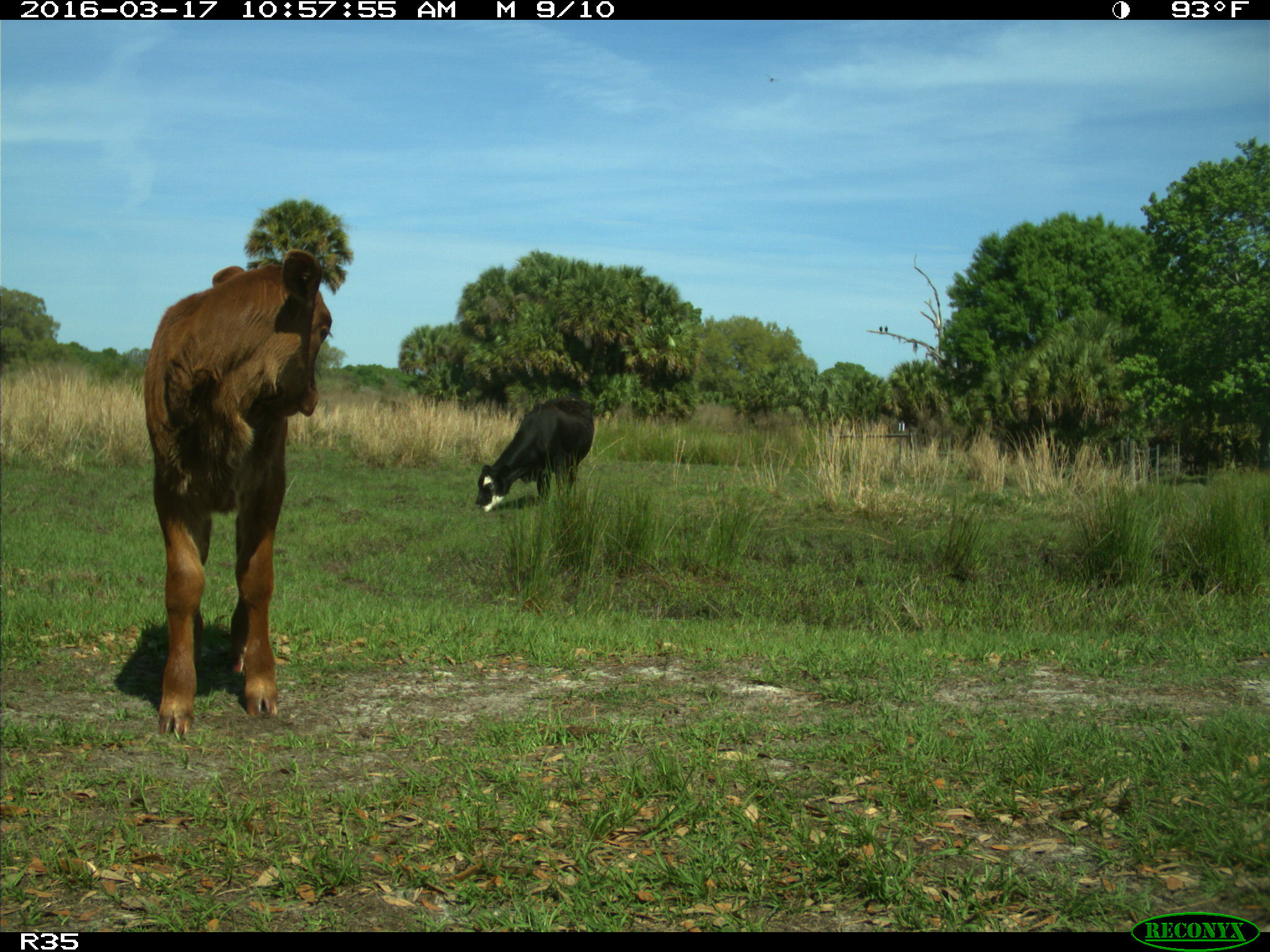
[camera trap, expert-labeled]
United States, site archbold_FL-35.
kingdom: Animalia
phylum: Chordata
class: Mammalia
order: Artiodactyla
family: Bovidae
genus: Bos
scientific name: Bos taurus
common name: domestic cow